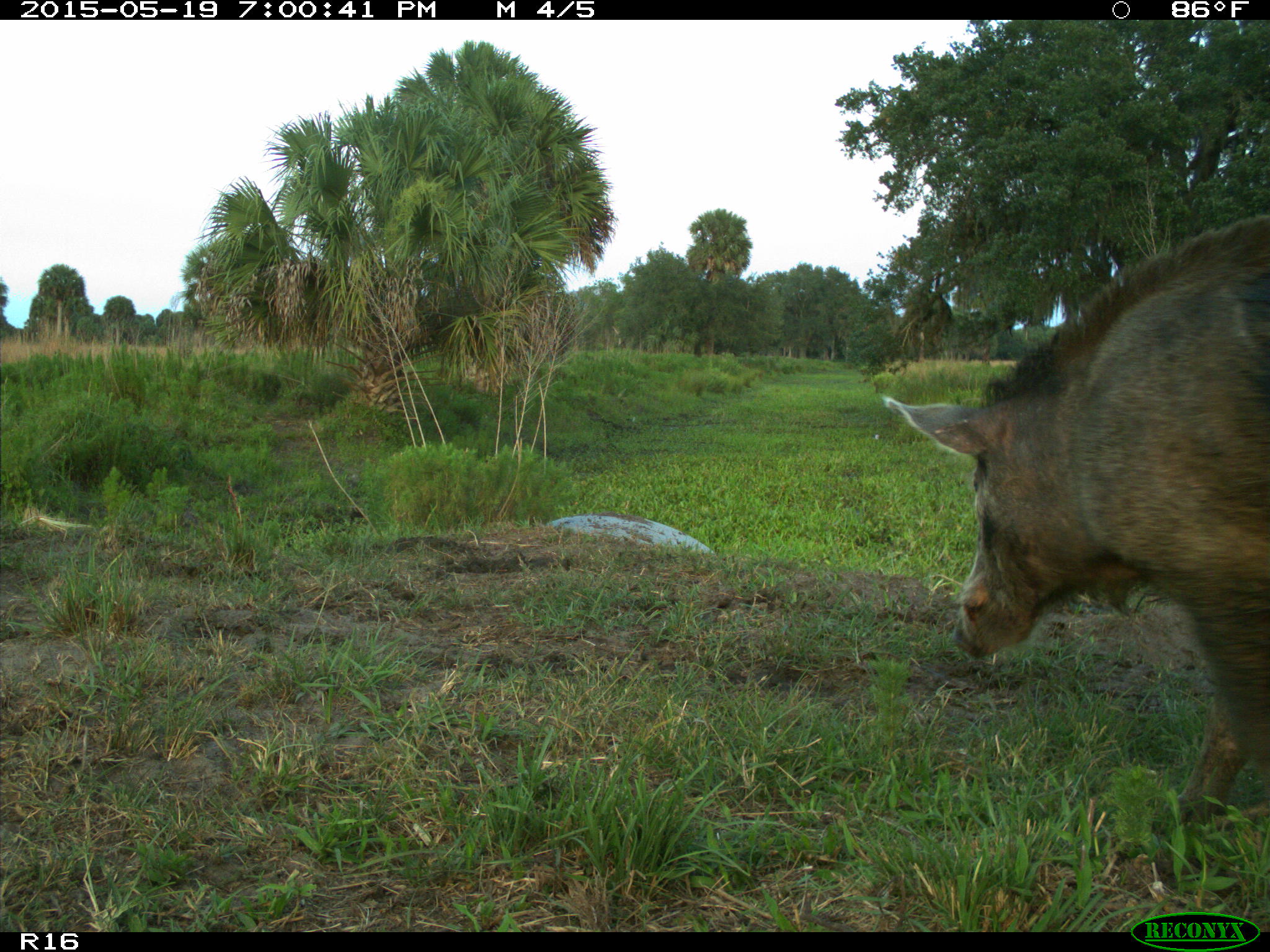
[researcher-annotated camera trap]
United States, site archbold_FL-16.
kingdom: Animalia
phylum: Chordata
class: Mammalia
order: Artiodactyla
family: Suidae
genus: Sus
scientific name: Sus scrofa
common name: wild boar